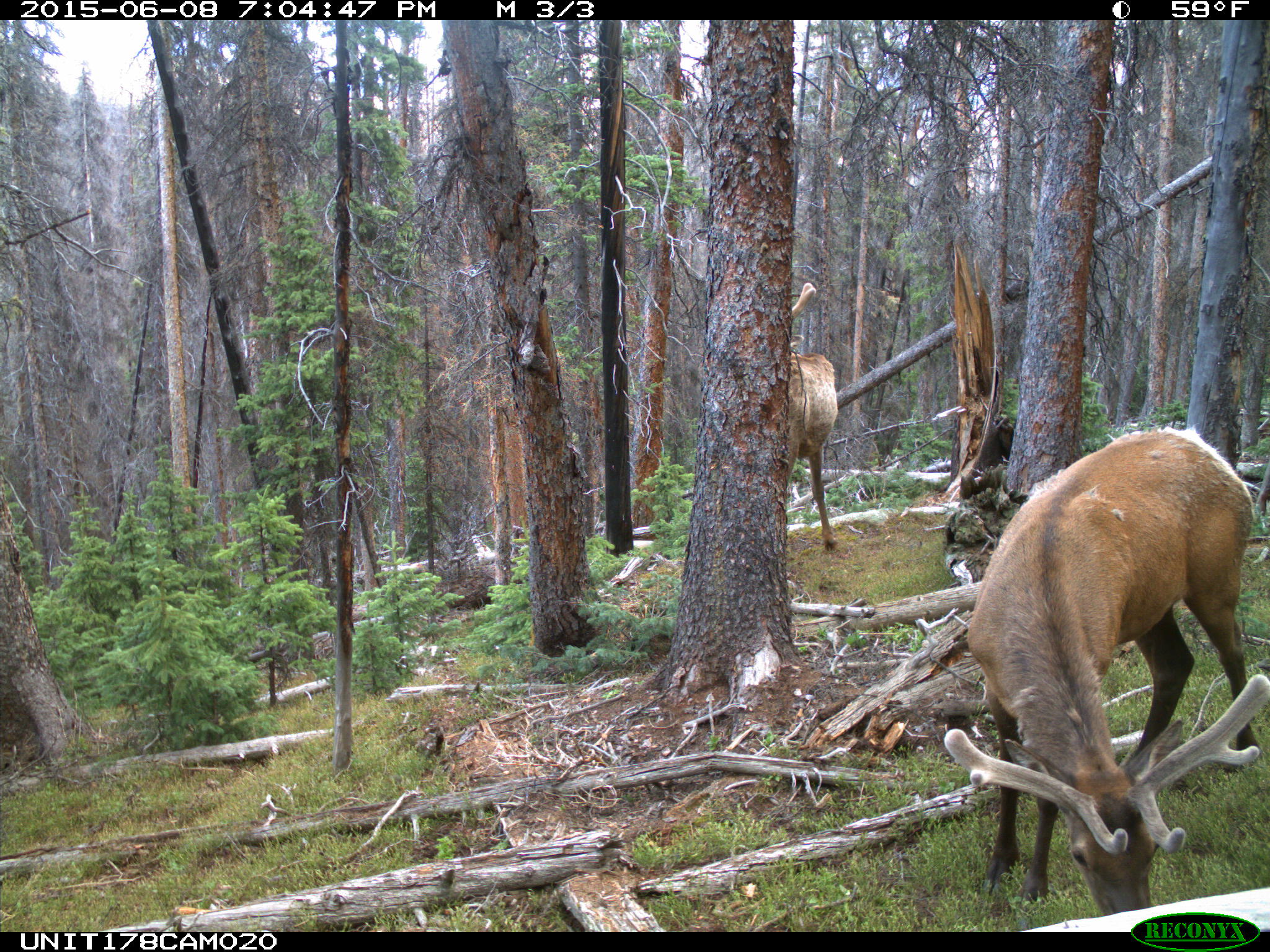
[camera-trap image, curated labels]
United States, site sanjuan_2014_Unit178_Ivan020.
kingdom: Animalia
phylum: Chordata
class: Mammalia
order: Artiodactyla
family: Cervidae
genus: Cervus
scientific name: Cervus elaphus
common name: red deer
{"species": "Cervus elaphus (red deer)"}